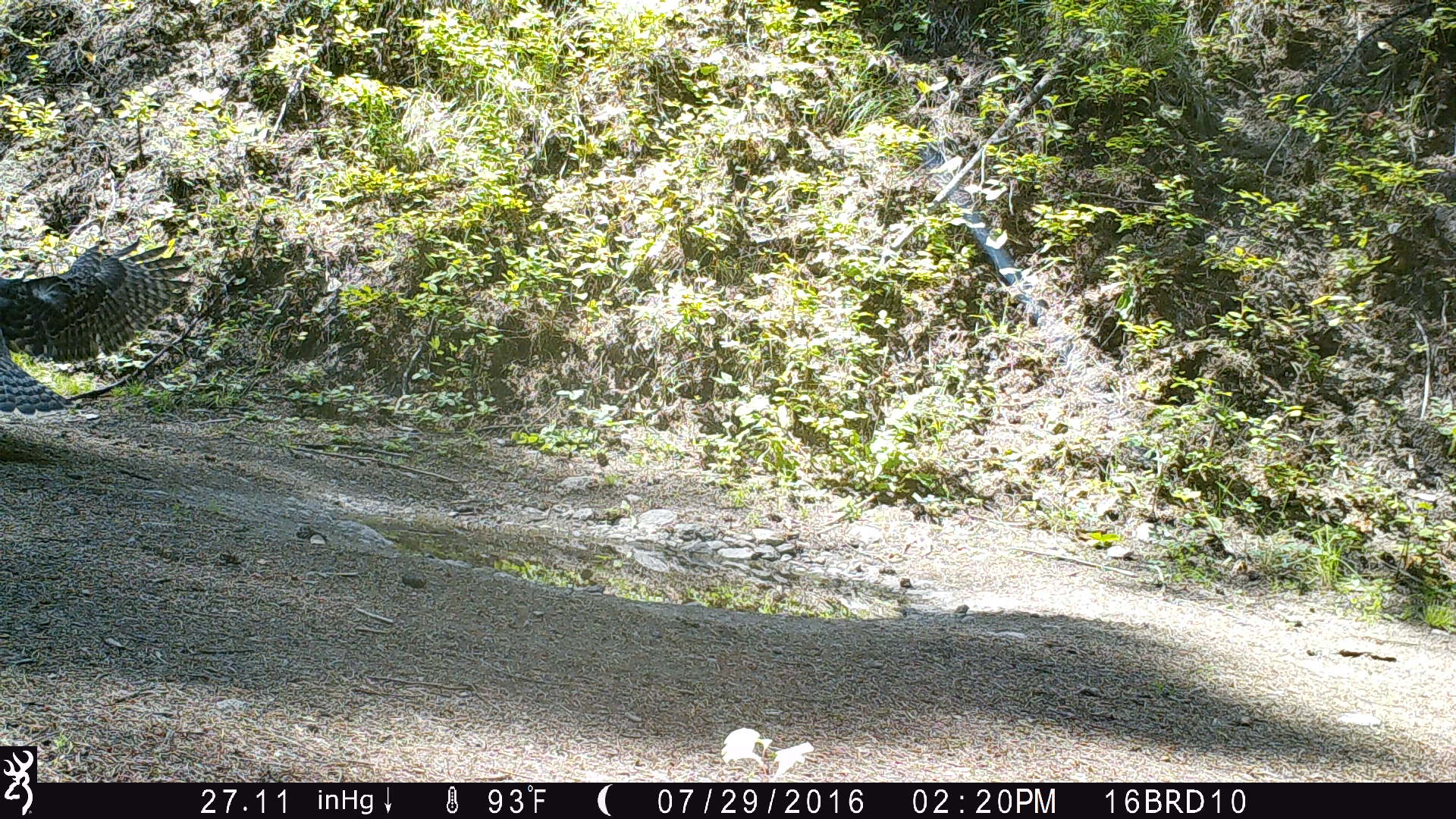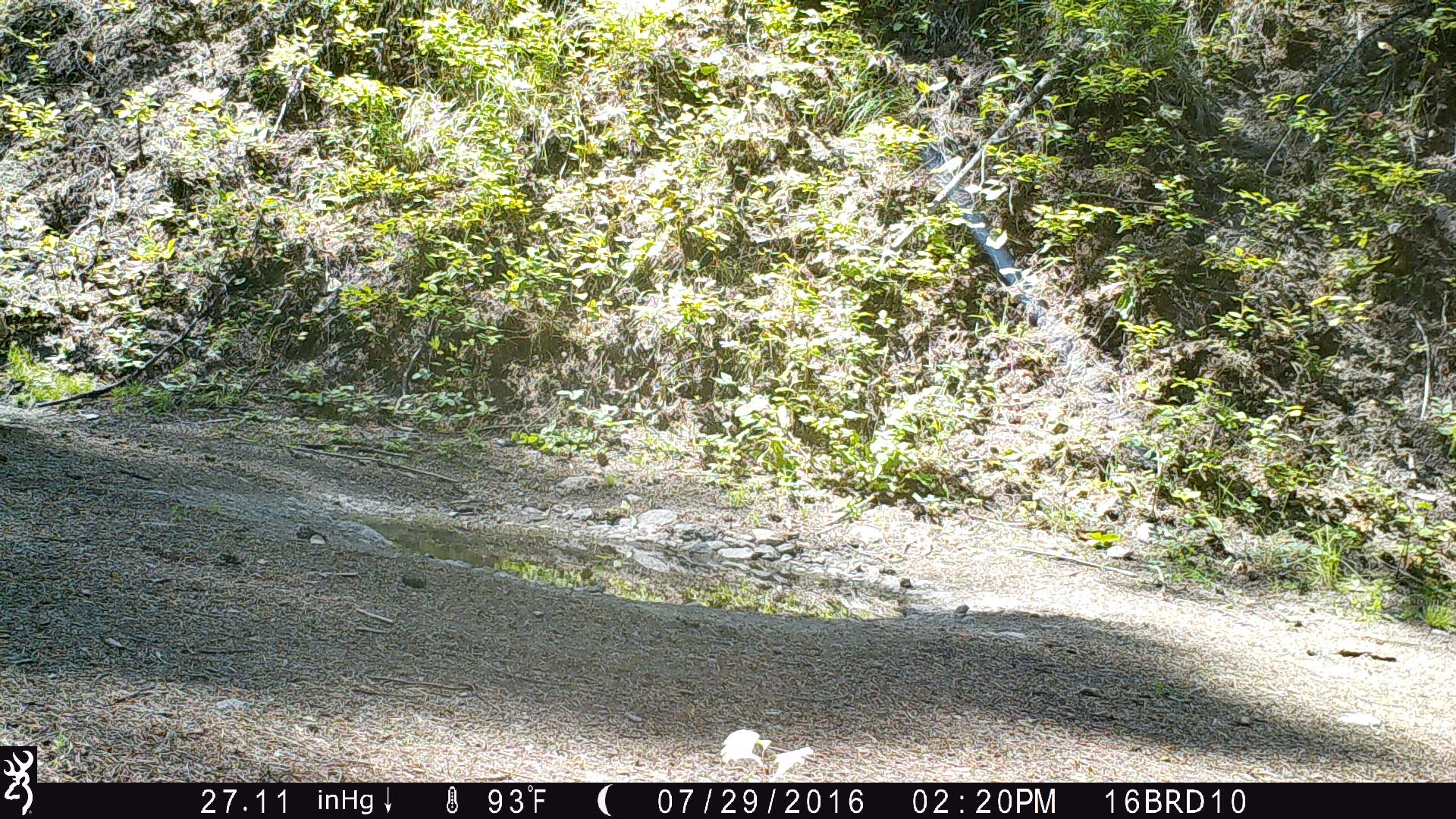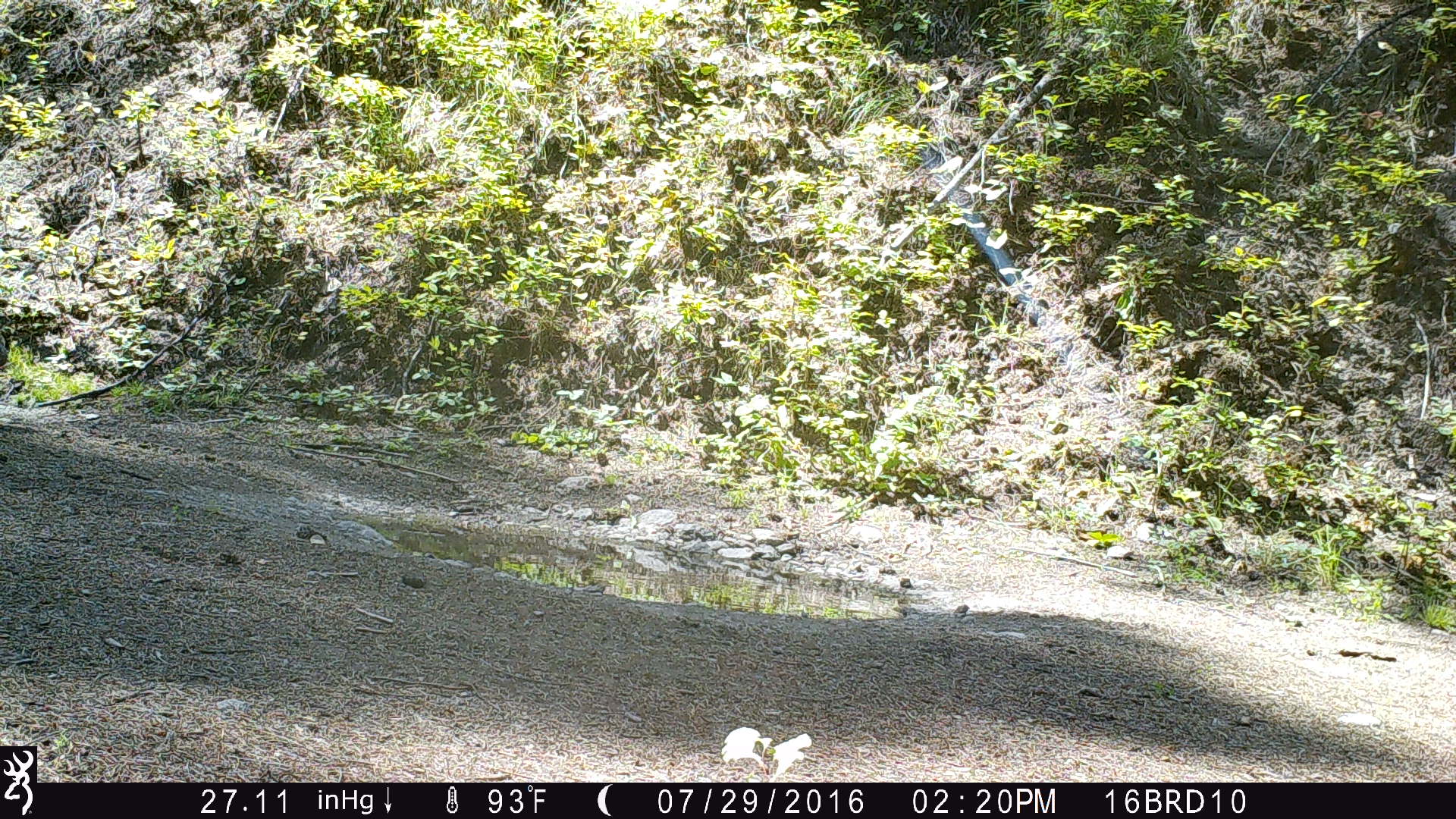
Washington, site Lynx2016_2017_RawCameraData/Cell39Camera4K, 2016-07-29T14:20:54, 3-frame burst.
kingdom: Animalia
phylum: Chordata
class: Aves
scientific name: Aves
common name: birds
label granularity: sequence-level